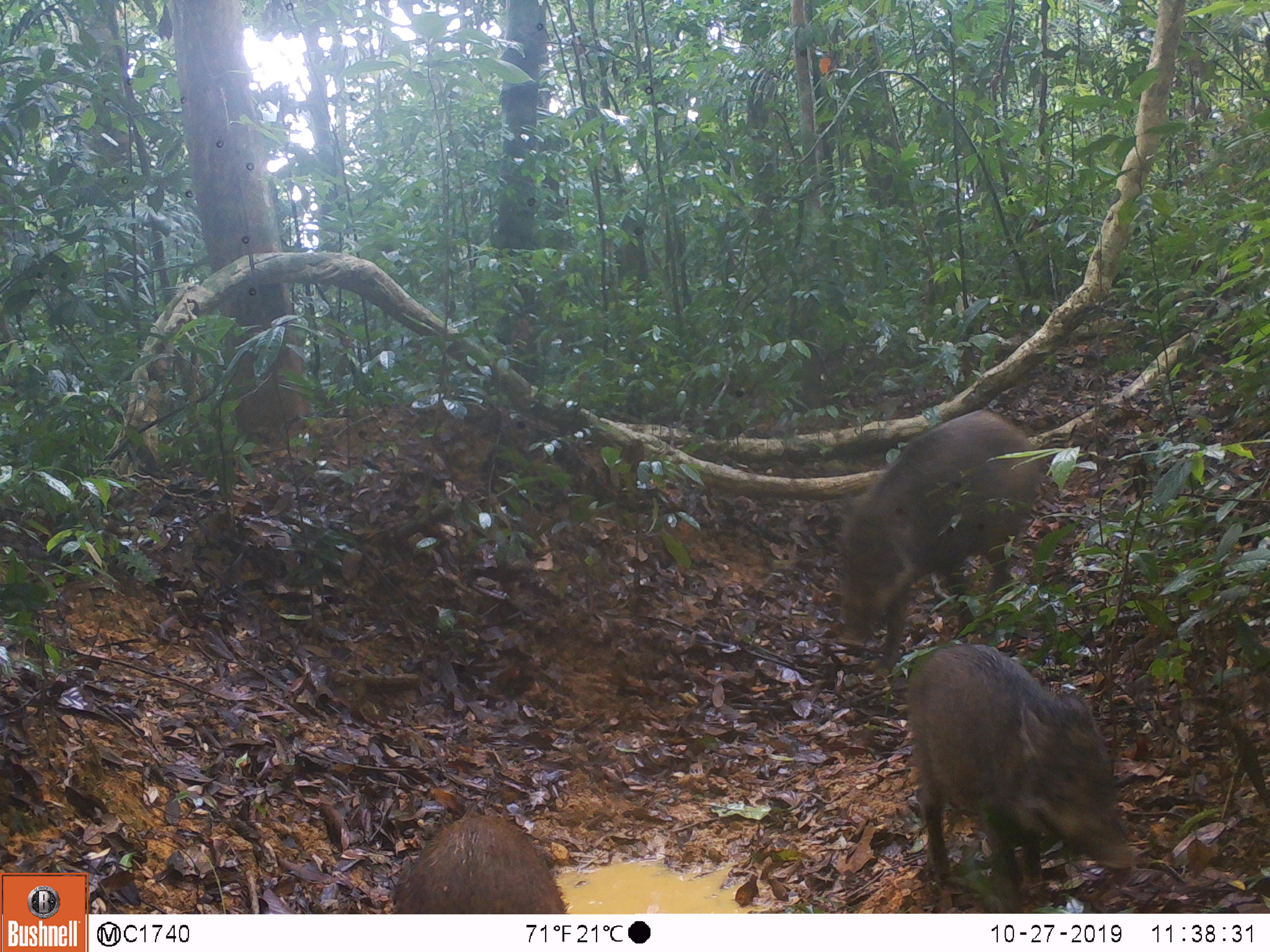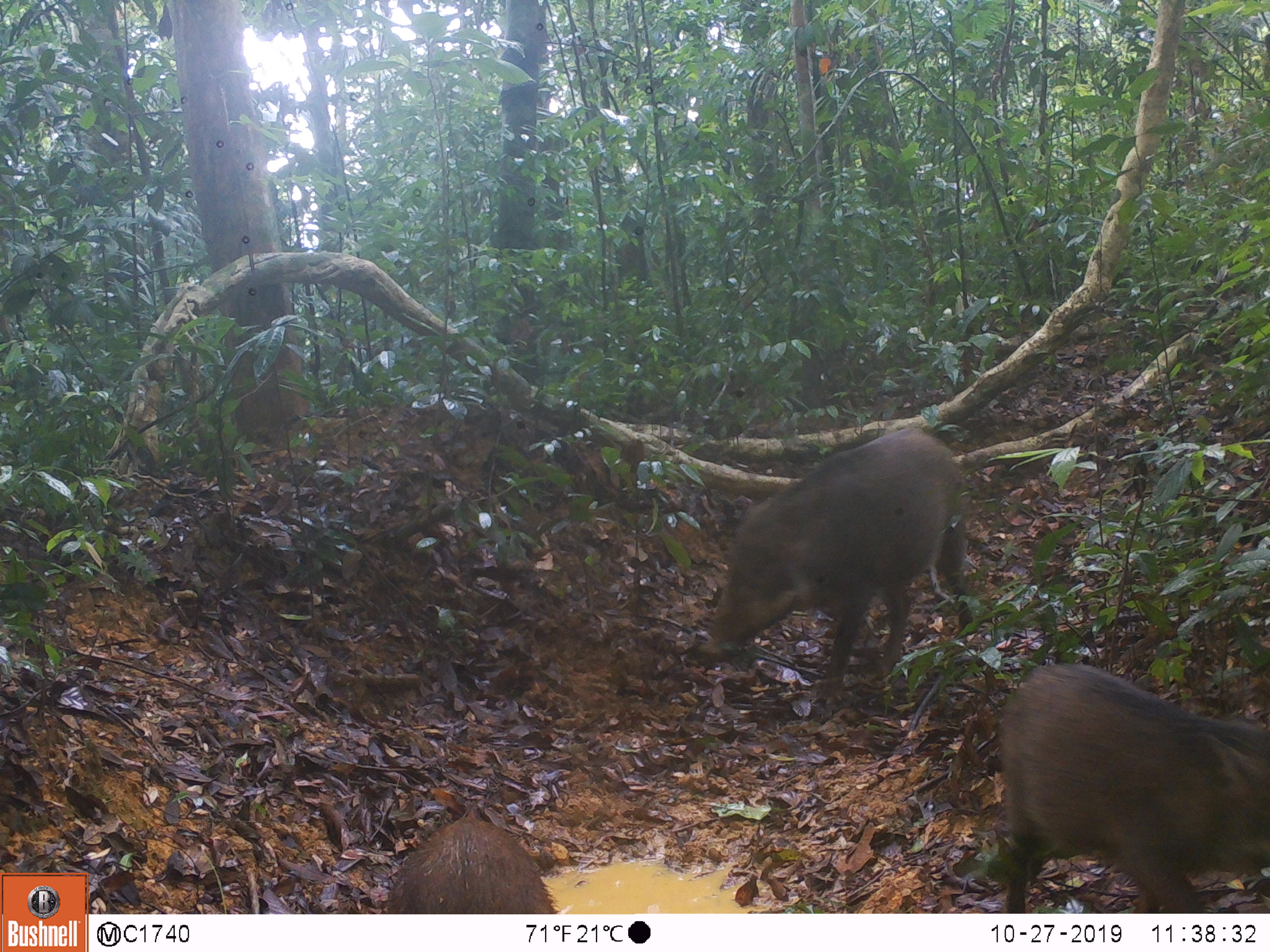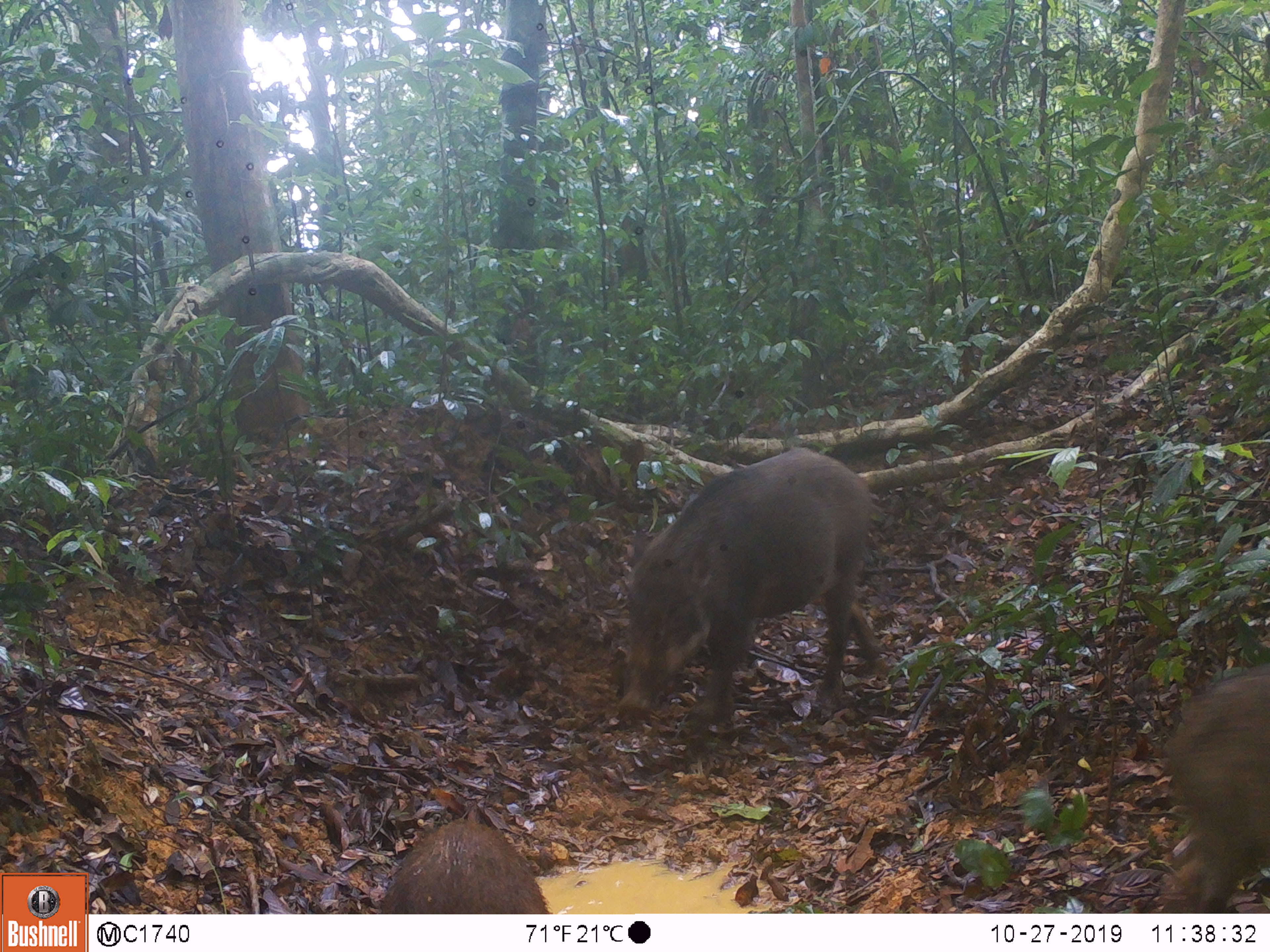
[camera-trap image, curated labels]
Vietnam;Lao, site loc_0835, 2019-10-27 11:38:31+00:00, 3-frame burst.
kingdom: Animalia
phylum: Chordata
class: Mammalia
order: Artiodactyla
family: Suidae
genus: Sus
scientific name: Sus scrofa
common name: eurasian wild pig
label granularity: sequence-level